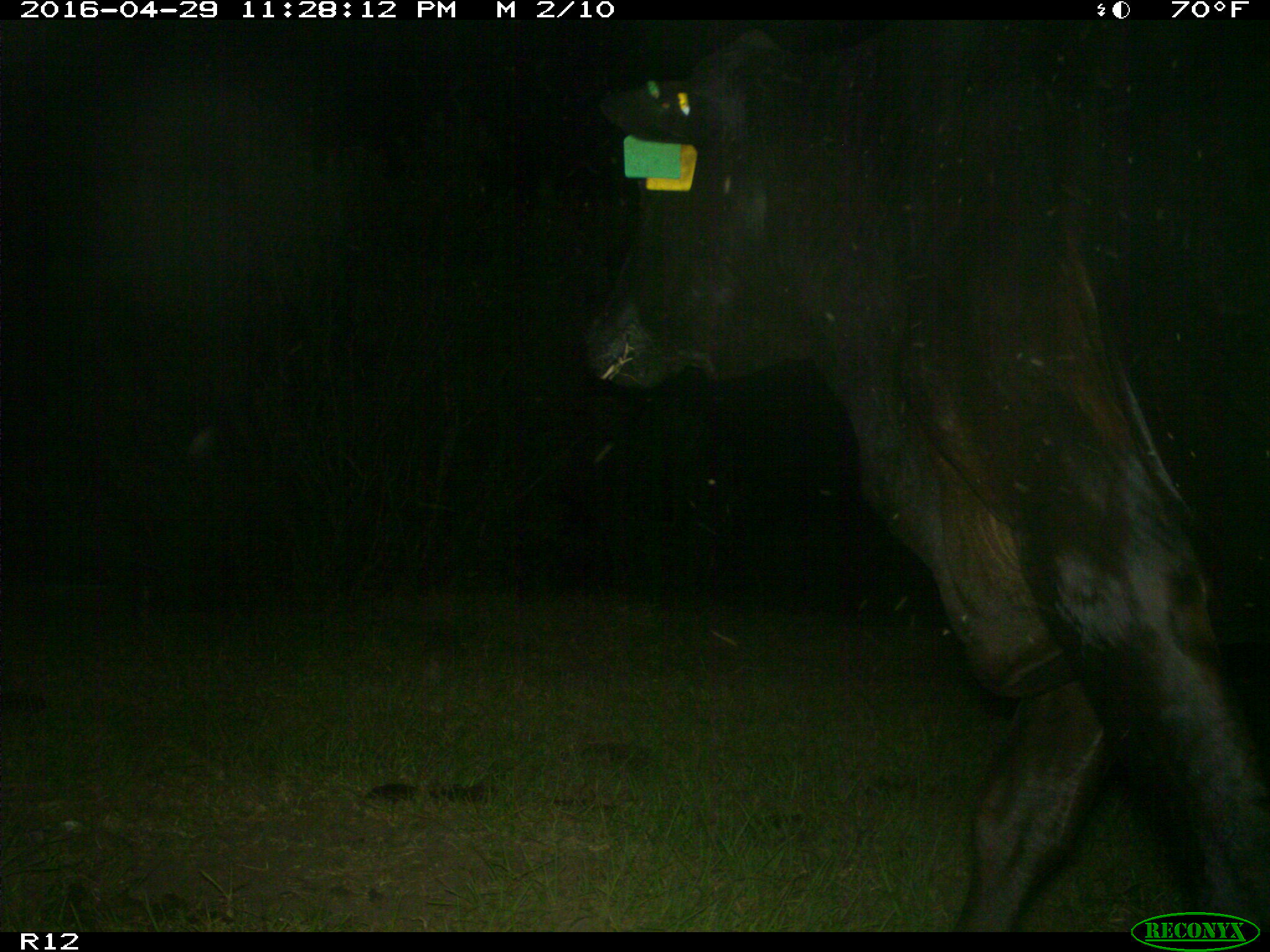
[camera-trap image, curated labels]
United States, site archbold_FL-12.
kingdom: Animalia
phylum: Chordata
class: Mammalia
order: Artiodactyla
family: Bovidae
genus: Bos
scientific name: Bos taurus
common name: domestic cow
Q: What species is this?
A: Bos taurus (domestic cow).